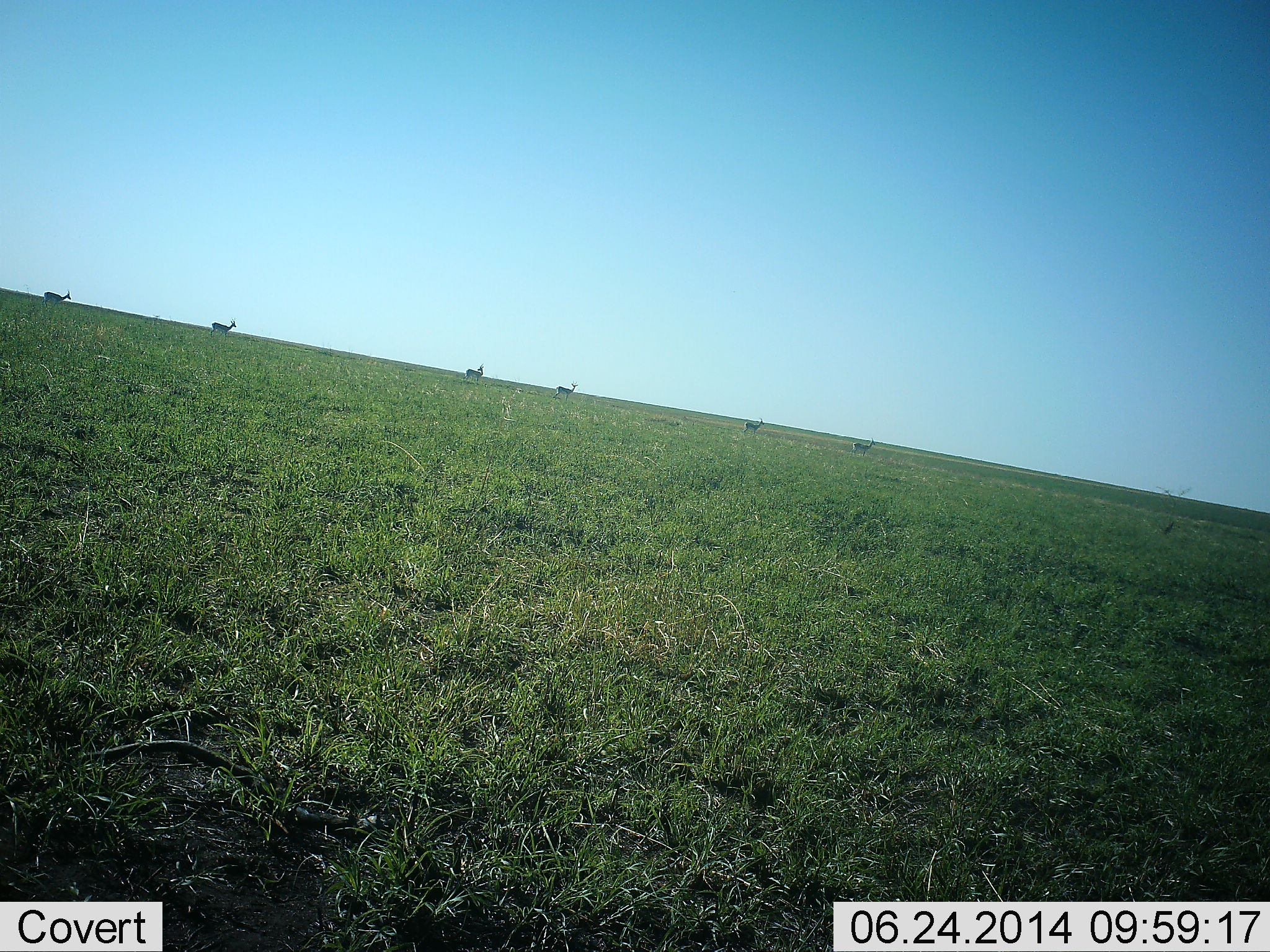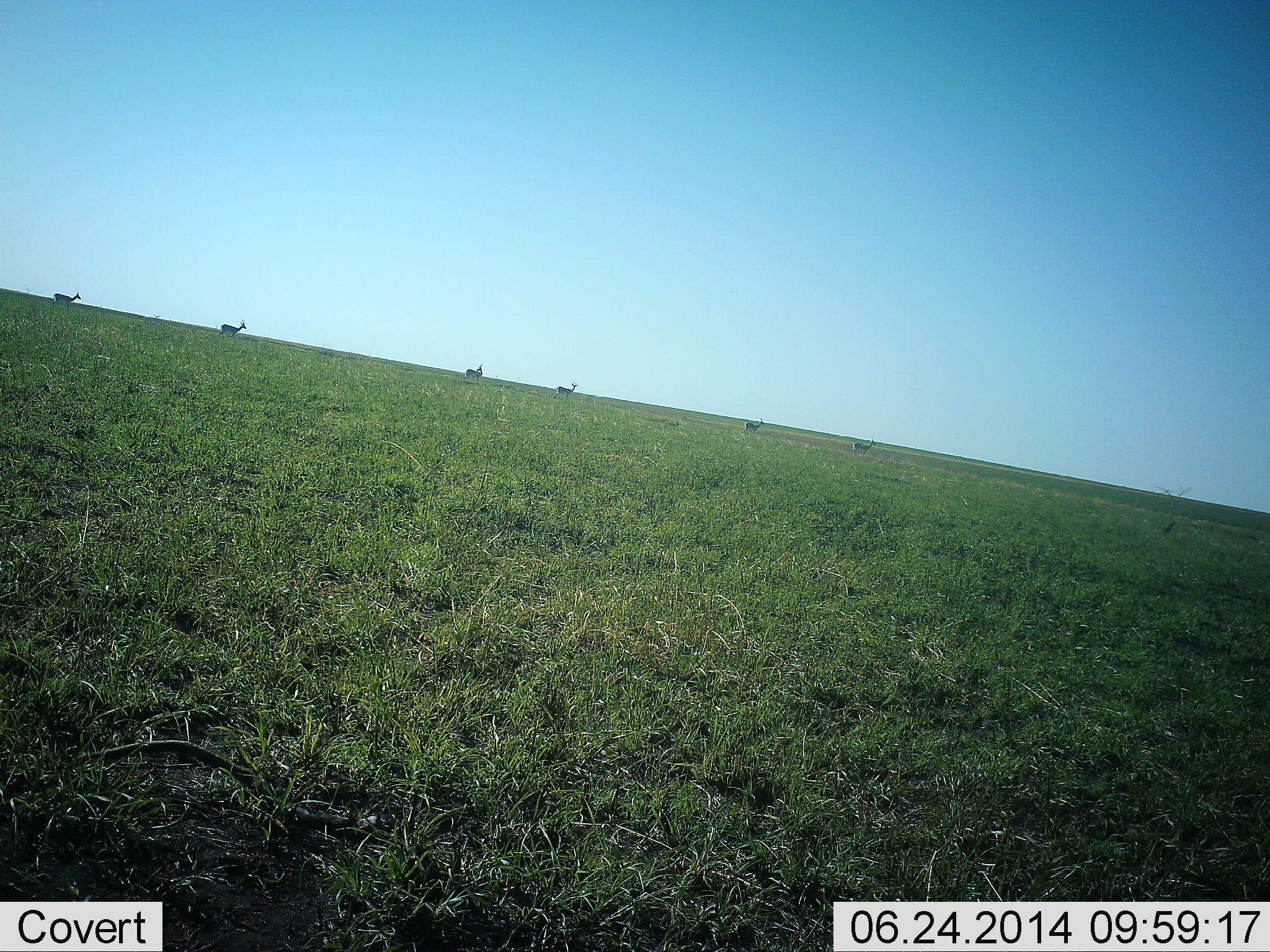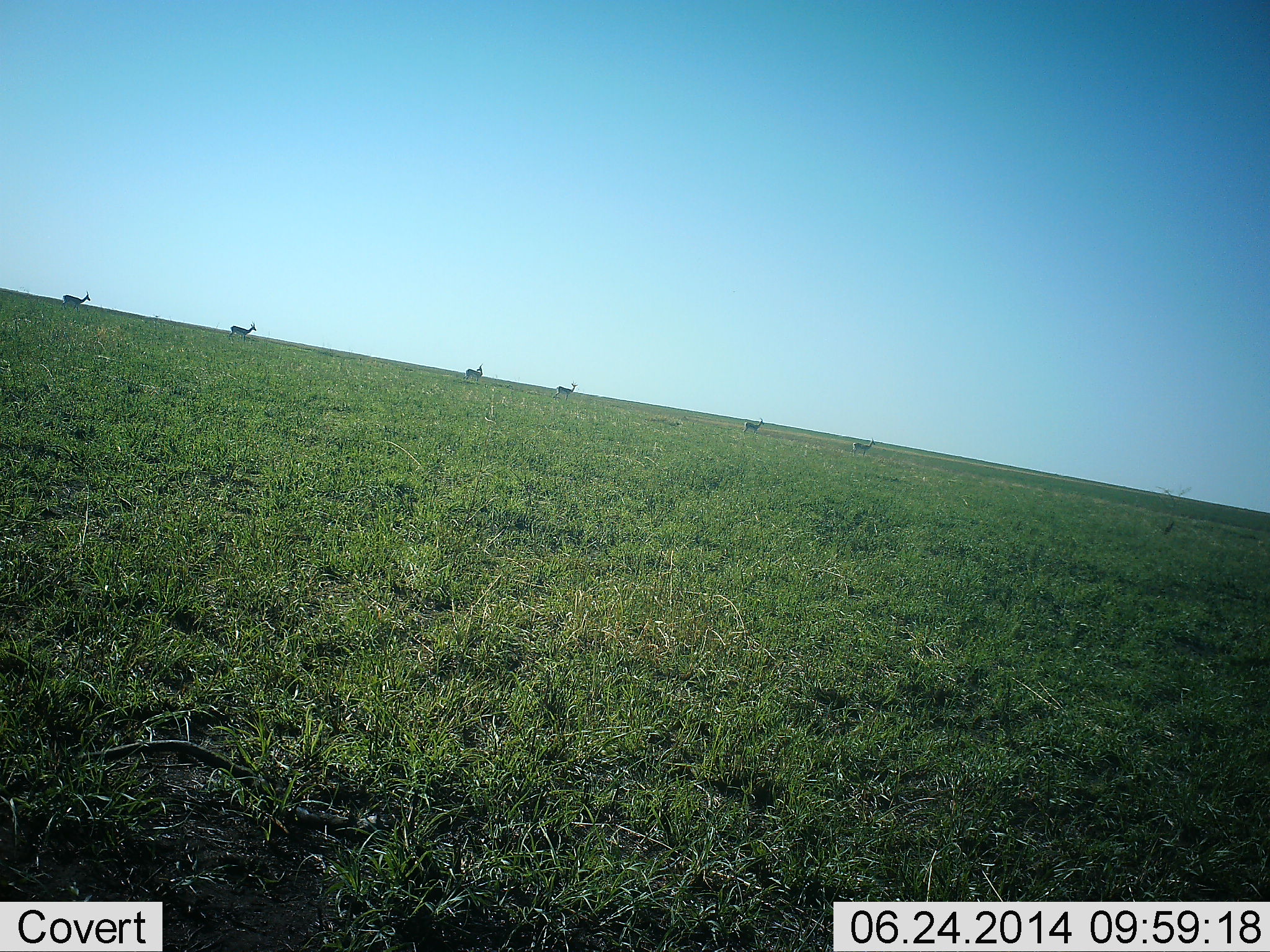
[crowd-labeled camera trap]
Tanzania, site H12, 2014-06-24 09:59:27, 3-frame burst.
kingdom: Animalia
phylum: Chordata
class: Mammalia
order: Artiodactyla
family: Bovidae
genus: Eudorcas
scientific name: Eudorcas thomsonii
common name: thomson's gazelle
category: gazellethomsons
Gazellethomsons (thomson's gazelle) (Eudorcas thomsonii), count 6. Behavior (volunteer vote fractions): standing 44%, resting 0%, moving 78%, interacting 0%. Young present (vote fraction): 0%. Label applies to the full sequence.